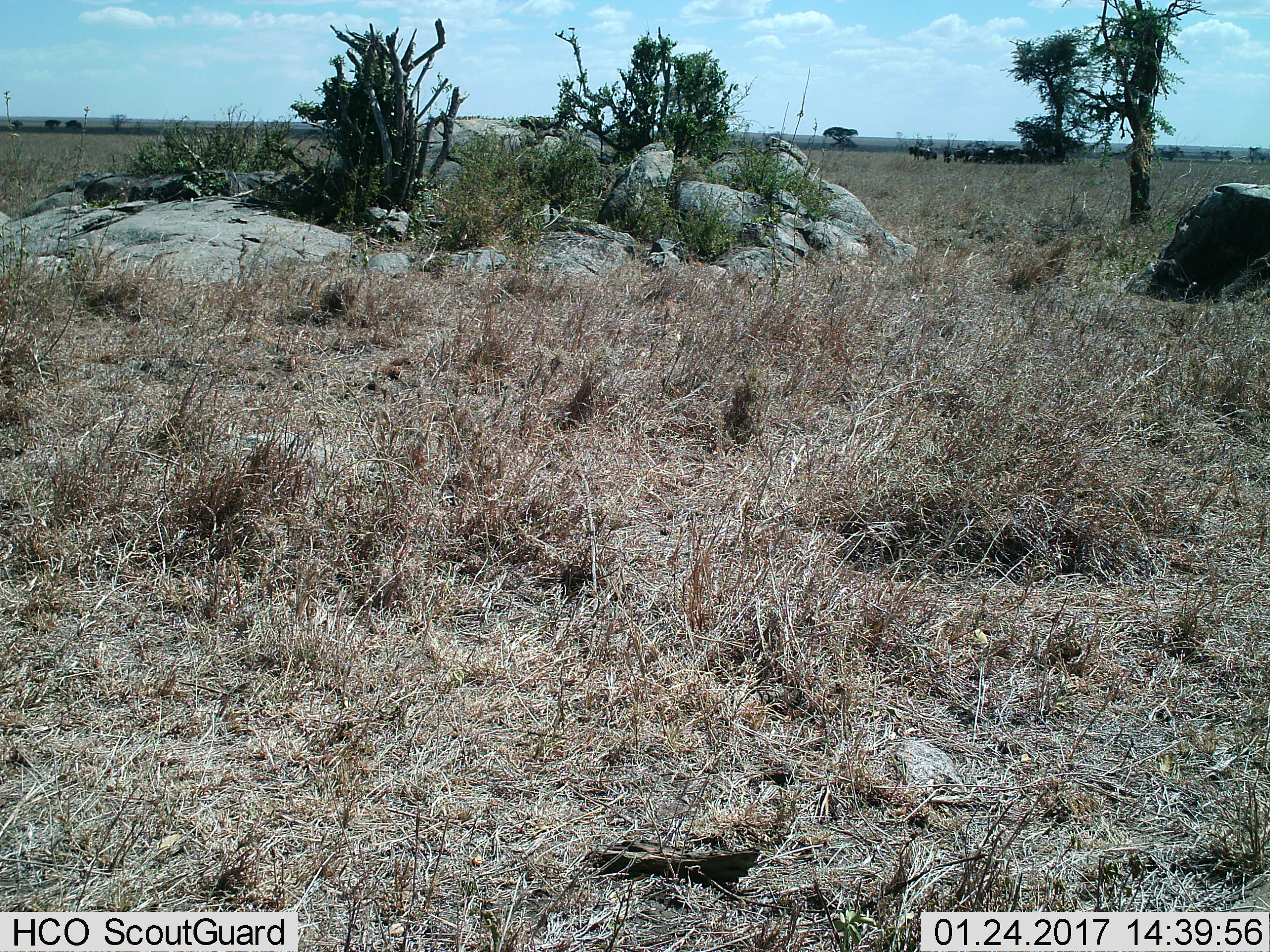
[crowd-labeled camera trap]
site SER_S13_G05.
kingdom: Animalia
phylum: Chordata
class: Mammalia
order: Artiodactyla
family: Bovidae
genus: Connochaetes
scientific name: Connochaetes taurinus taurinus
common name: blue wildebeest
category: wildebeestblue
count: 11-50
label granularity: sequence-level